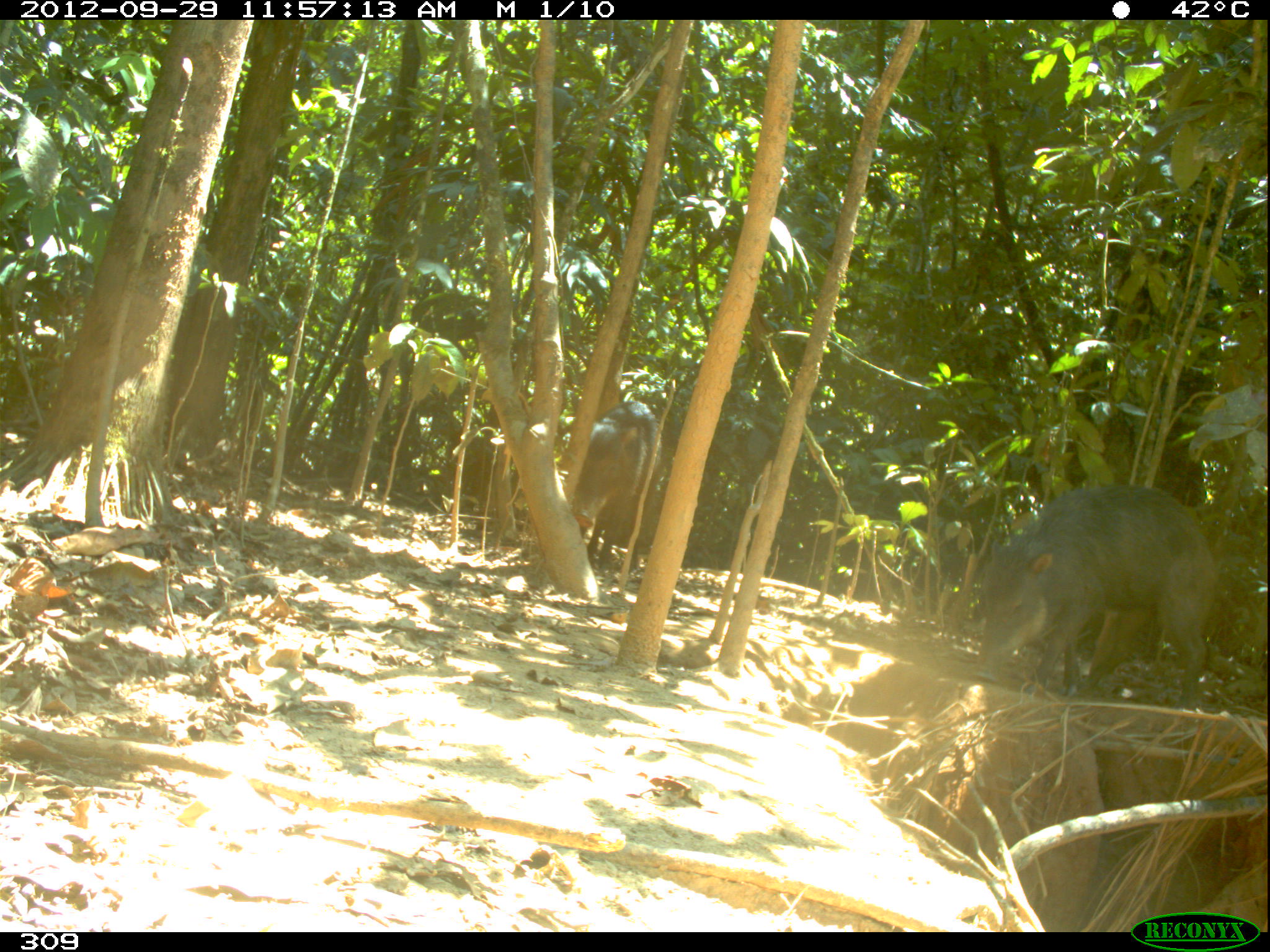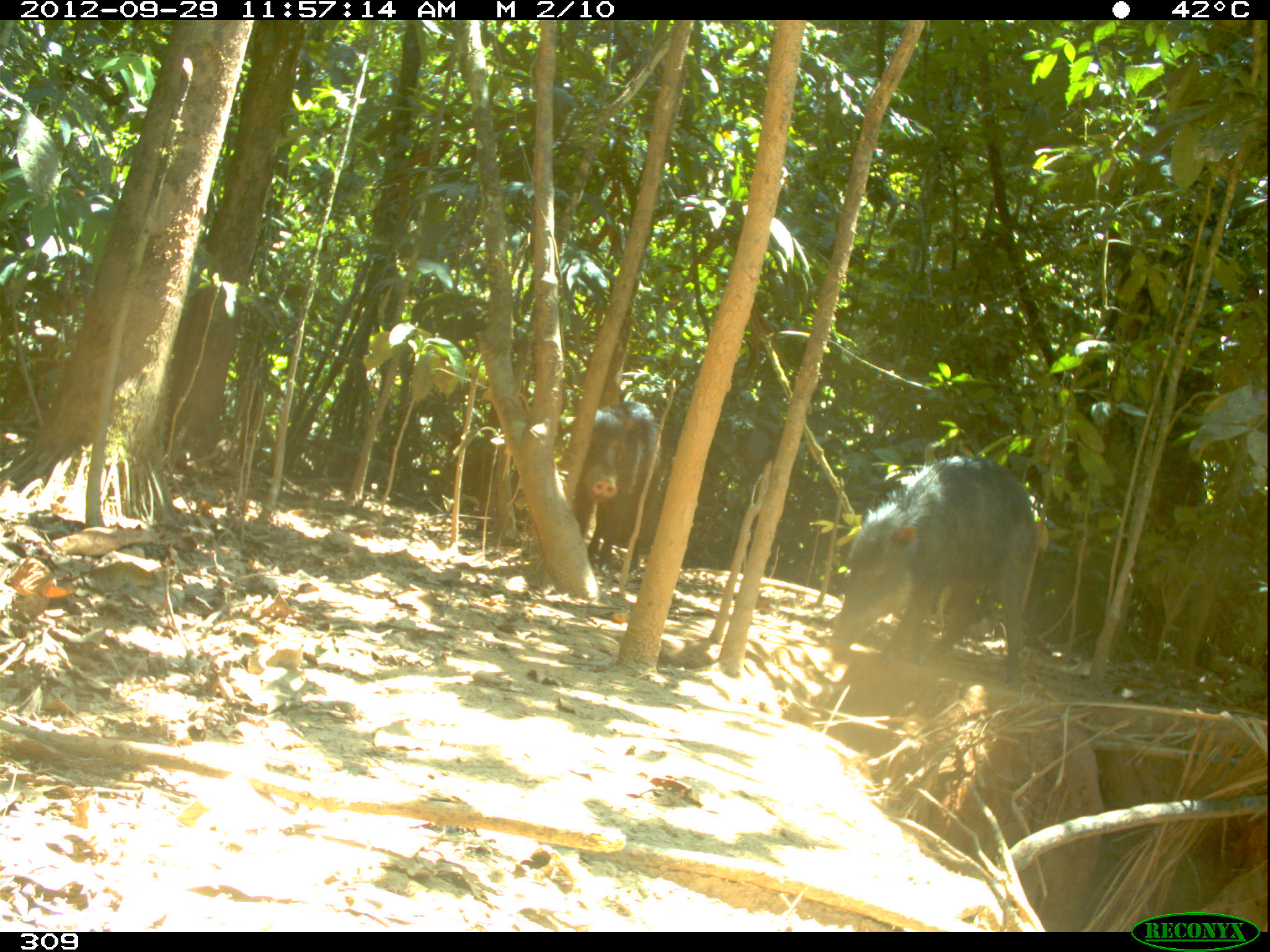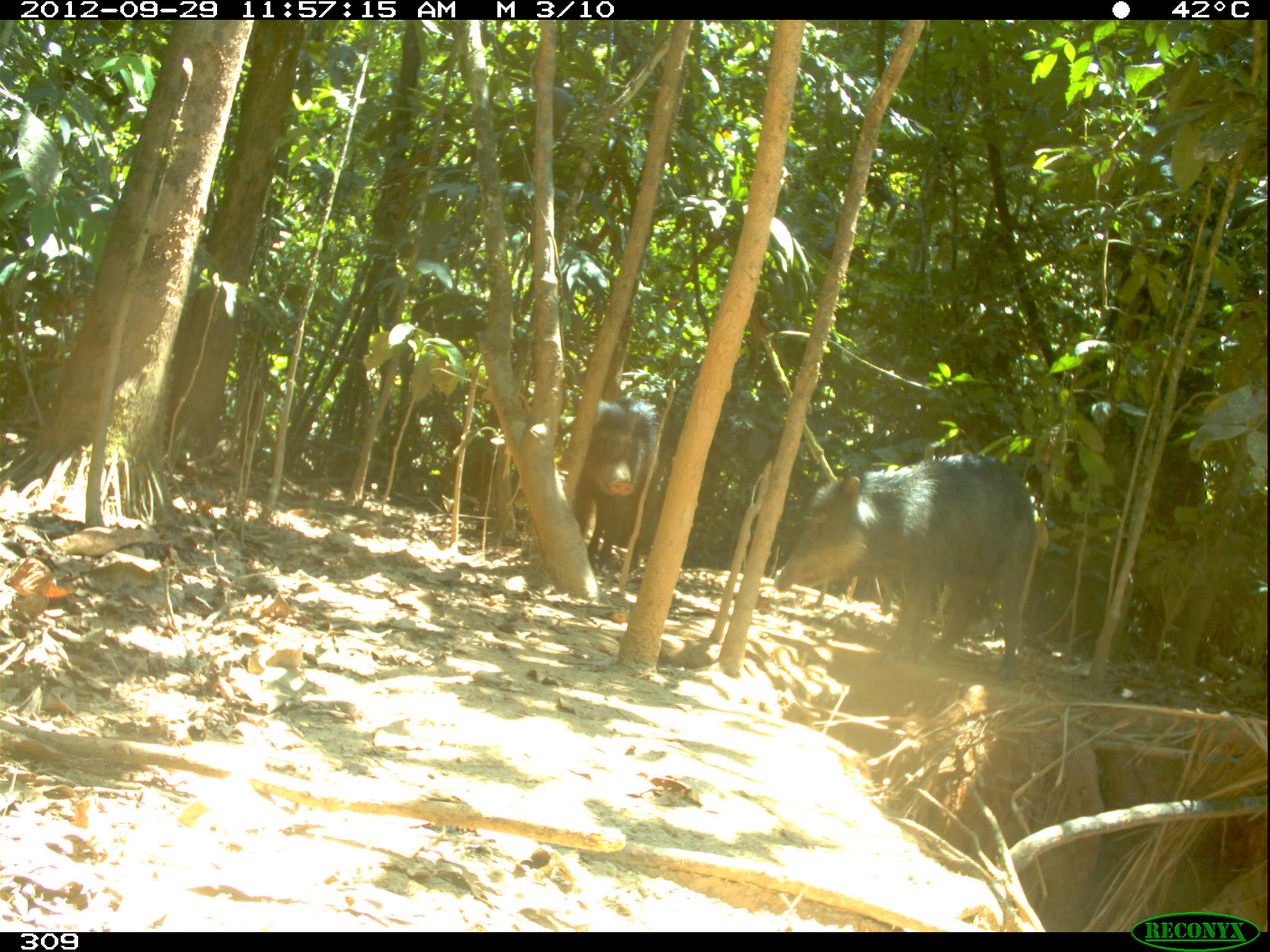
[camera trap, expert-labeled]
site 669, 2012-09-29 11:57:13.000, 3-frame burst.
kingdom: Animalia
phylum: Chordata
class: Mammalia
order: Artiodactyla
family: Tayassuidae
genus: Tayassu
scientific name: Tayassu pecari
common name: white-lipped peccary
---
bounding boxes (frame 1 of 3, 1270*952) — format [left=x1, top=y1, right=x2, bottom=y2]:
tayassu pecari: [left=976, top=485, right=1213, bottom=711]; [left=574, top=400, right=661, bottom=574]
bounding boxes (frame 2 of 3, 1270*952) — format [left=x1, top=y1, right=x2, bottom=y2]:
tayassu pecari: [left=829, top=456, right=1035, bottom=681]; [left=574, top=400, right=661, bottom=573]